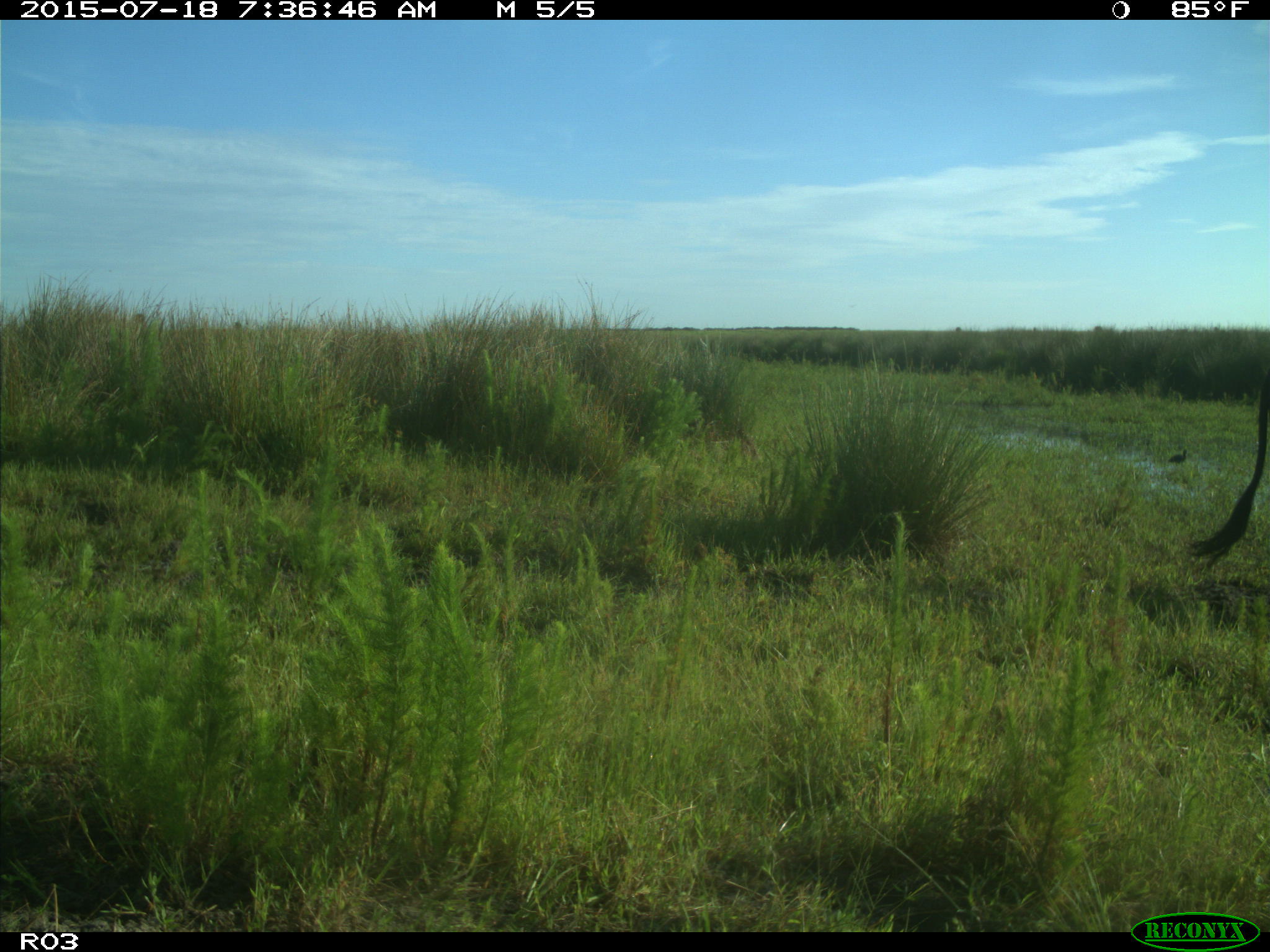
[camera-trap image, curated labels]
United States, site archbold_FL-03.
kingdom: Animalia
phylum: Chordata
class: Mammalia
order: Artiodactyla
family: Bovidae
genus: Bos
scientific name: Bos taurus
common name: domestic cow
Bos taurus (domestic cow).